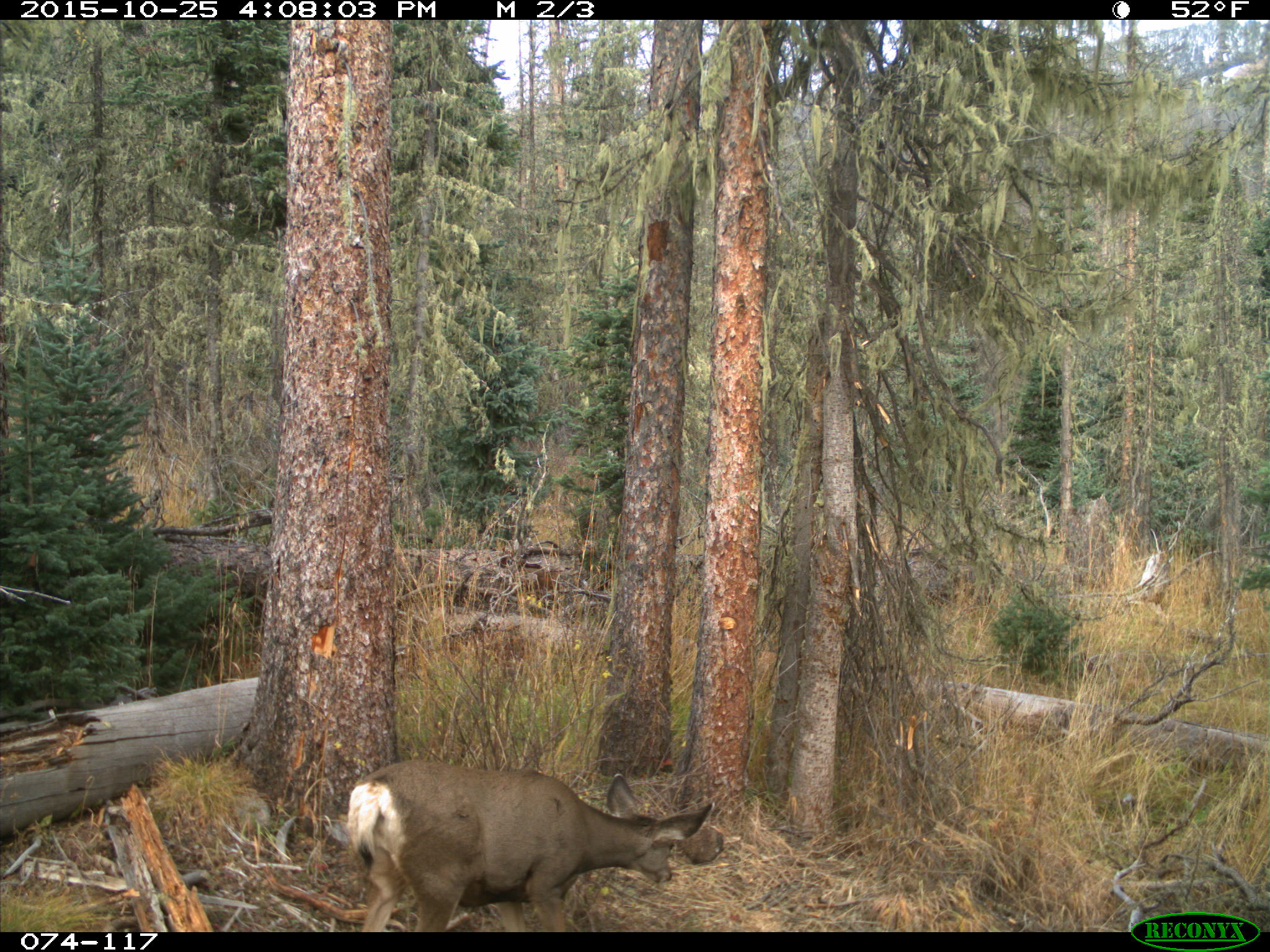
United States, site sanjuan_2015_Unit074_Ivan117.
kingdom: Animalia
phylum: Chordata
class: Mammalia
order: Artiodactyla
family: Cervidae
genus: Odocoileus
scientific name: Odocoileus hemionus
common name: mule deer